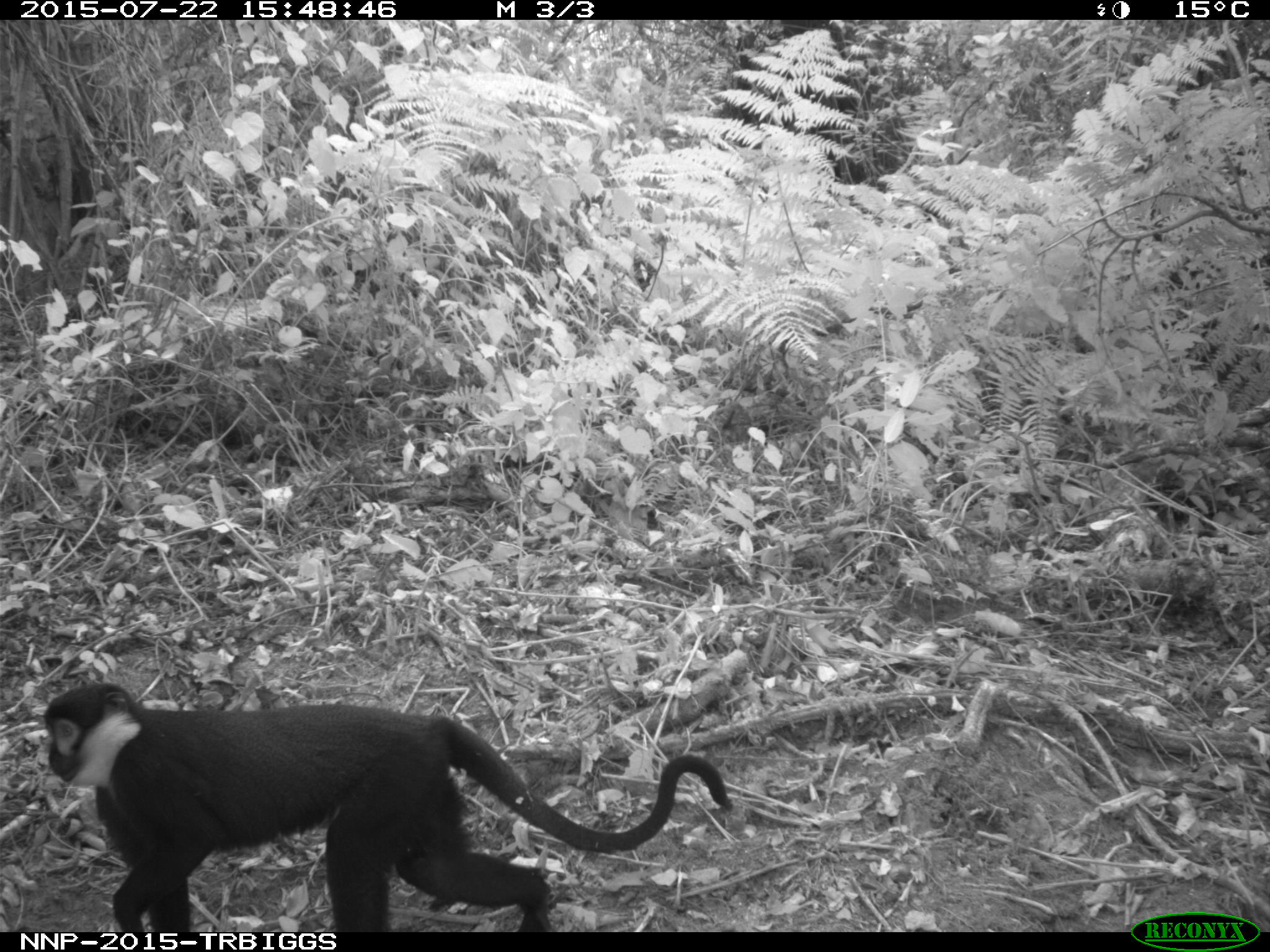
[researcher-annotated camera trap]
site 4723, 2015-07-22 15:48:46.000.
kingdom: Animalia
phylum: Chordata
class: Mammalia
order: Primates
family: Cercopithecidae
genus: Allochrocebus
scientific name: Allochrocebus lhoesti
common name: l'hoest's monkey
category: cercopithecus lhoesti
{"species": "cercopithecus lhoesti (l'hoest's monkey) (Allochrocebus lhoesti)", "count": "1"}